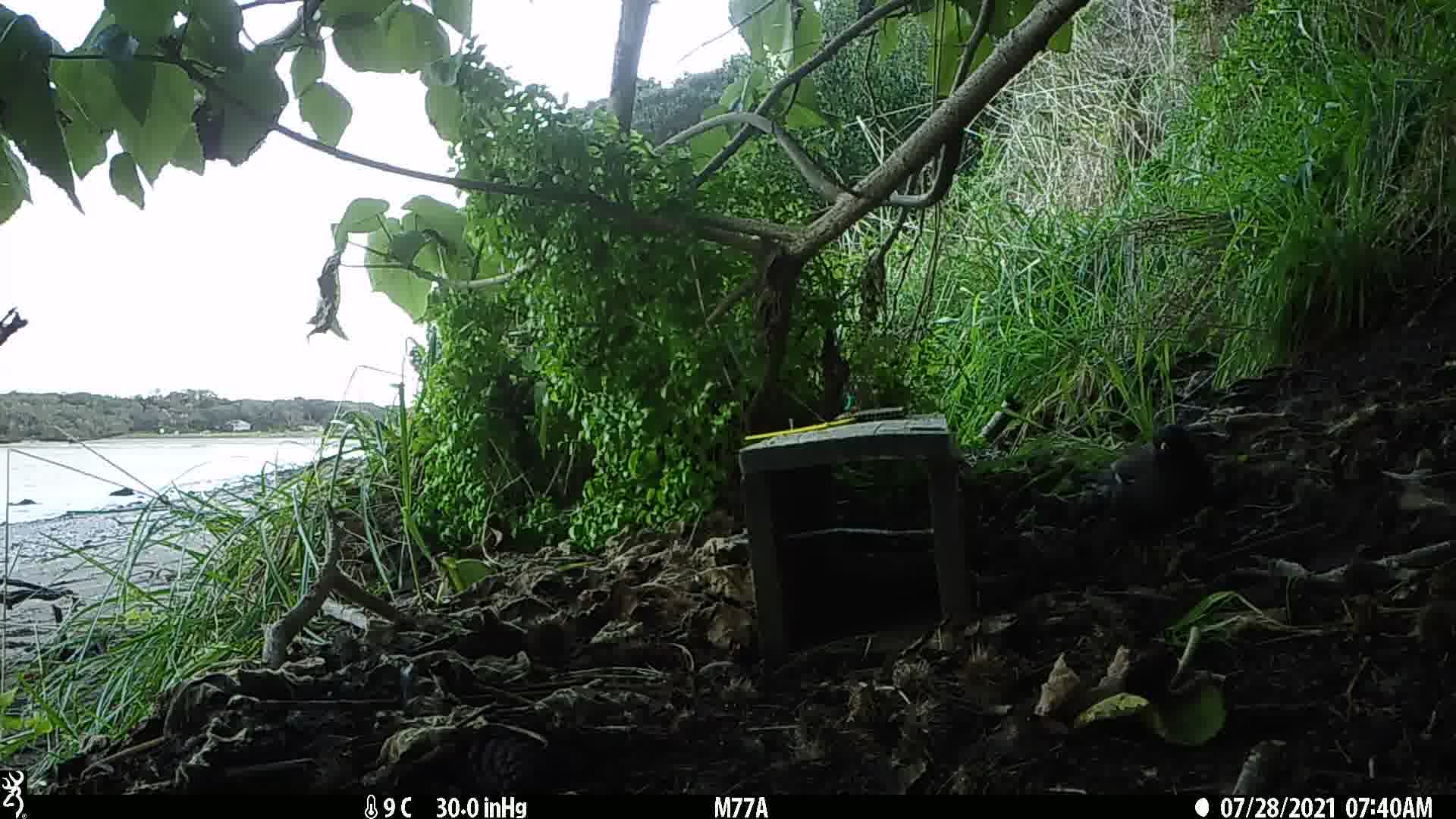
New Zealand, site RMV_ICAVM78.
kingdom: Animalia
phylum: Chordata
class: Aves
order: Passeriformes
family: Sturnidae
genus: Acridotheres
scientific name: Acridotheres tristis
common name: common myna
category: myna